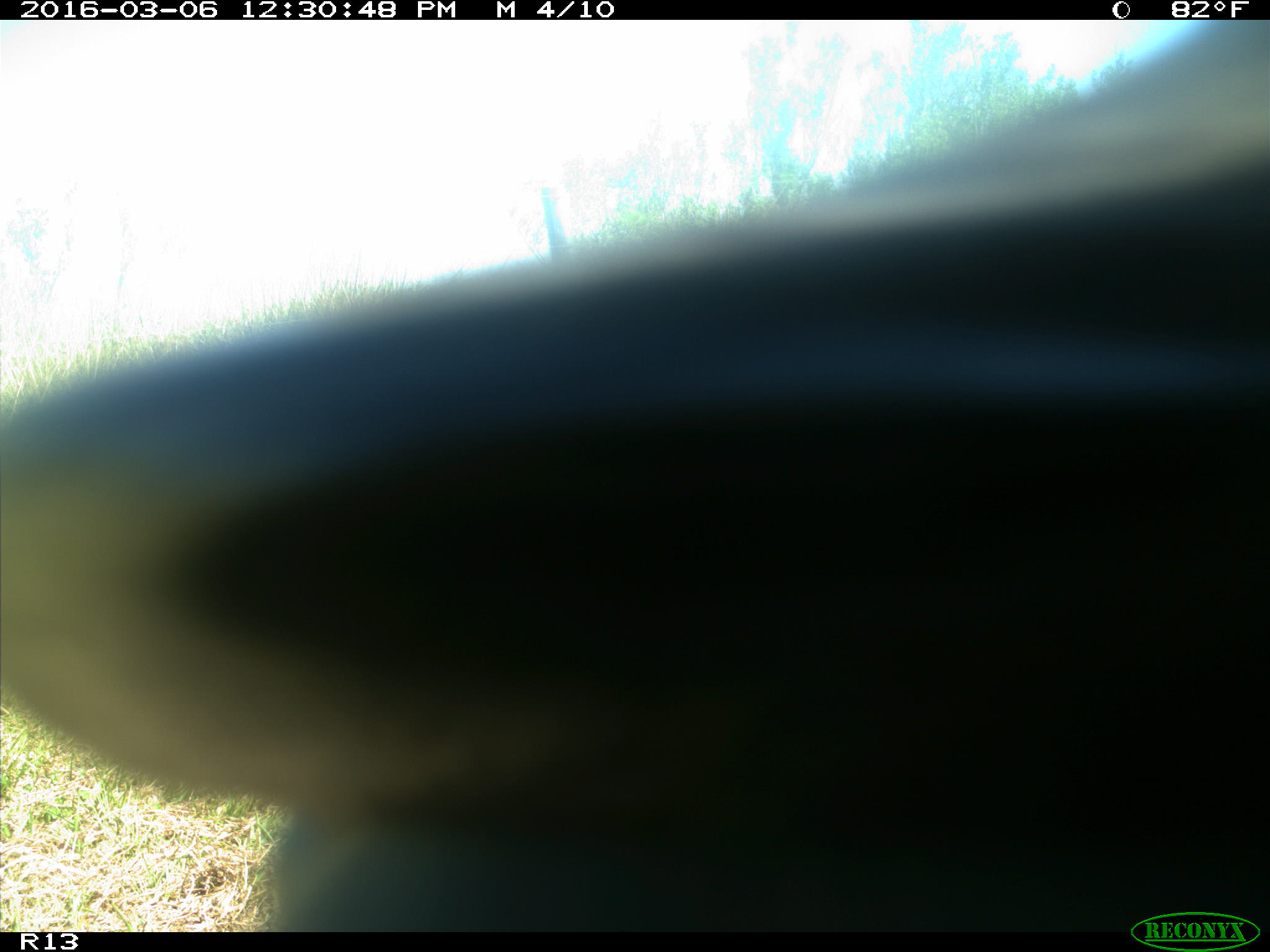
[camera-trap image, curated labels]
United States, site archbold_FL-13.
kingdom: Animalia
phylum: Chordata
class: Mammalia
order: Artiodactyla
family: Bovidae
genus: Bos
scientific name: Bos taurus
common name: domestic cow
Bos taurus (domestic cow).